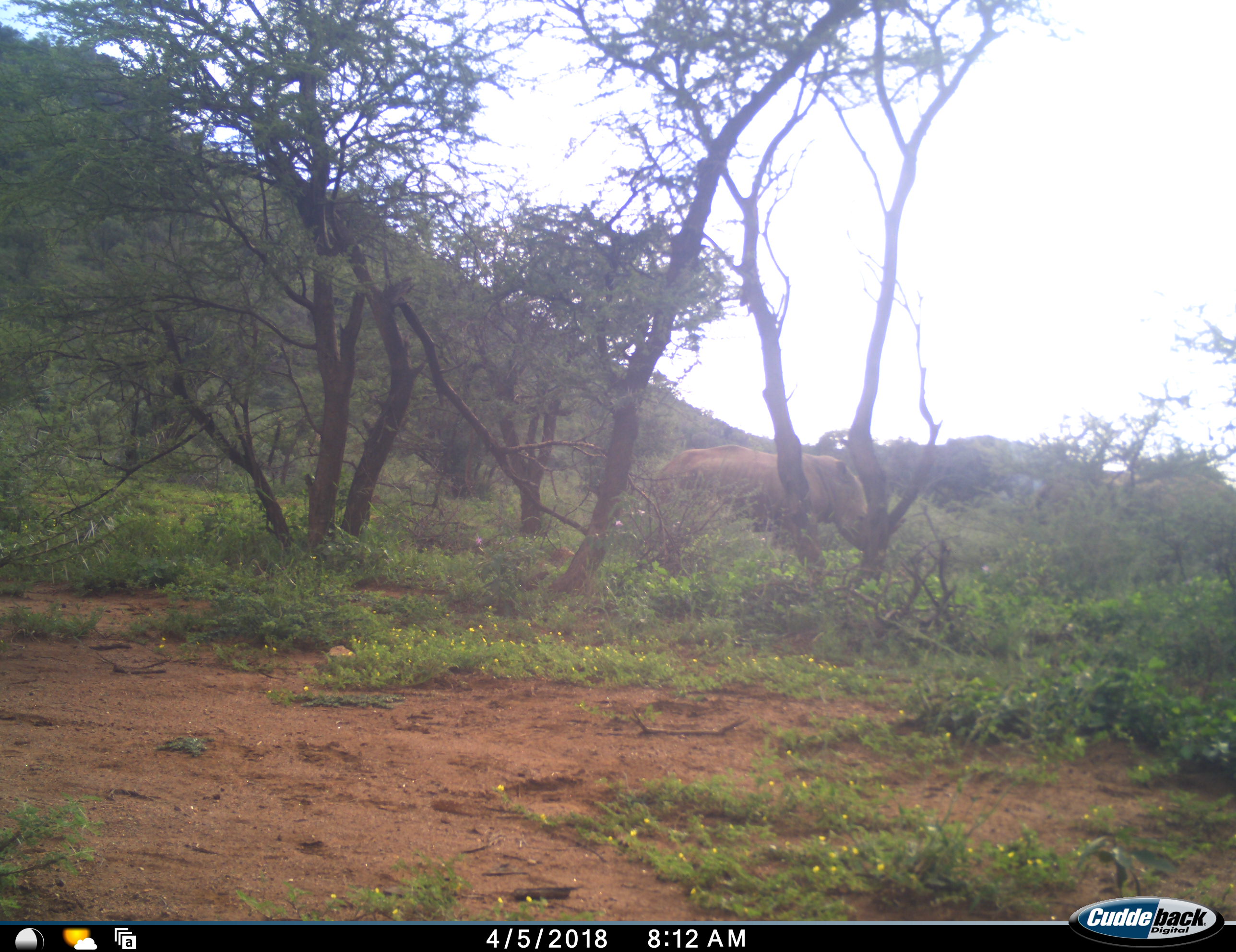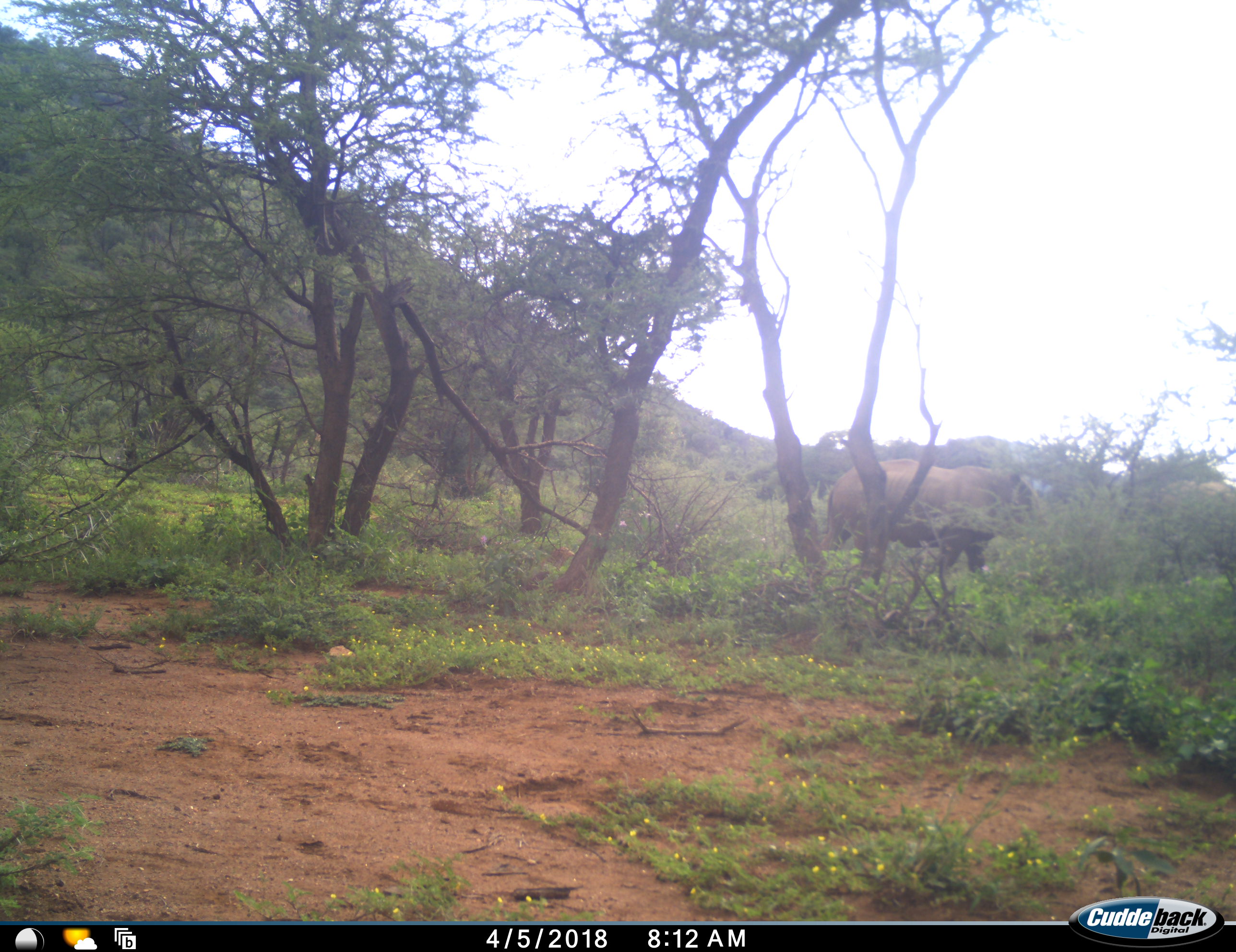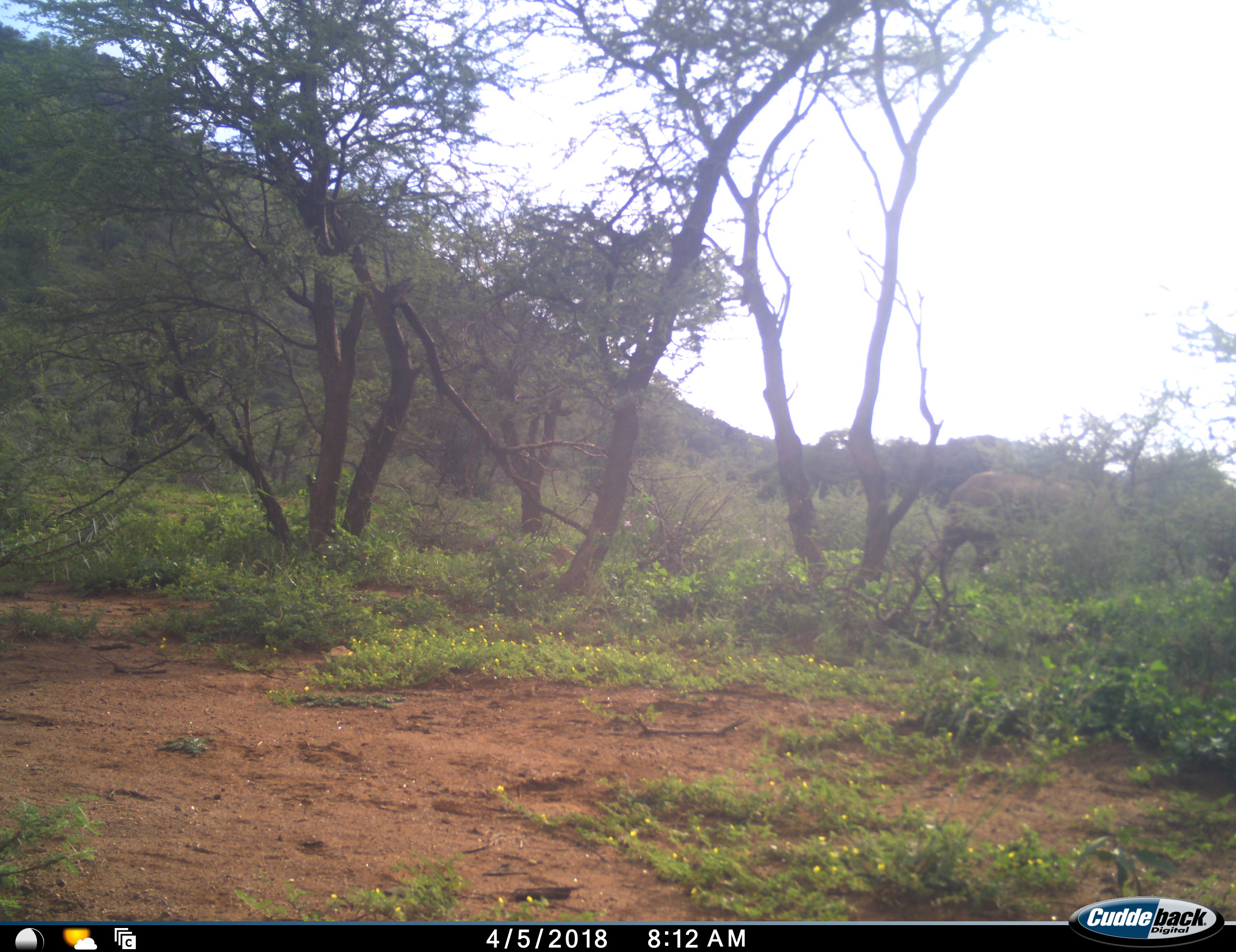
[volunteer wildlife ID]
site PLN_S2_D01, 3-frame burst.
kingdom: Animalia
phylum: Chordata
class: Mammalia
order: Perissodactyla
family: Rhinocerotidae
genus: Ceratotherium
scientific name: Ceratotherium simum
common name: white rhinoceros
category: rhinoceroswhite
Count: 1.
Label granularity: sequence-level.